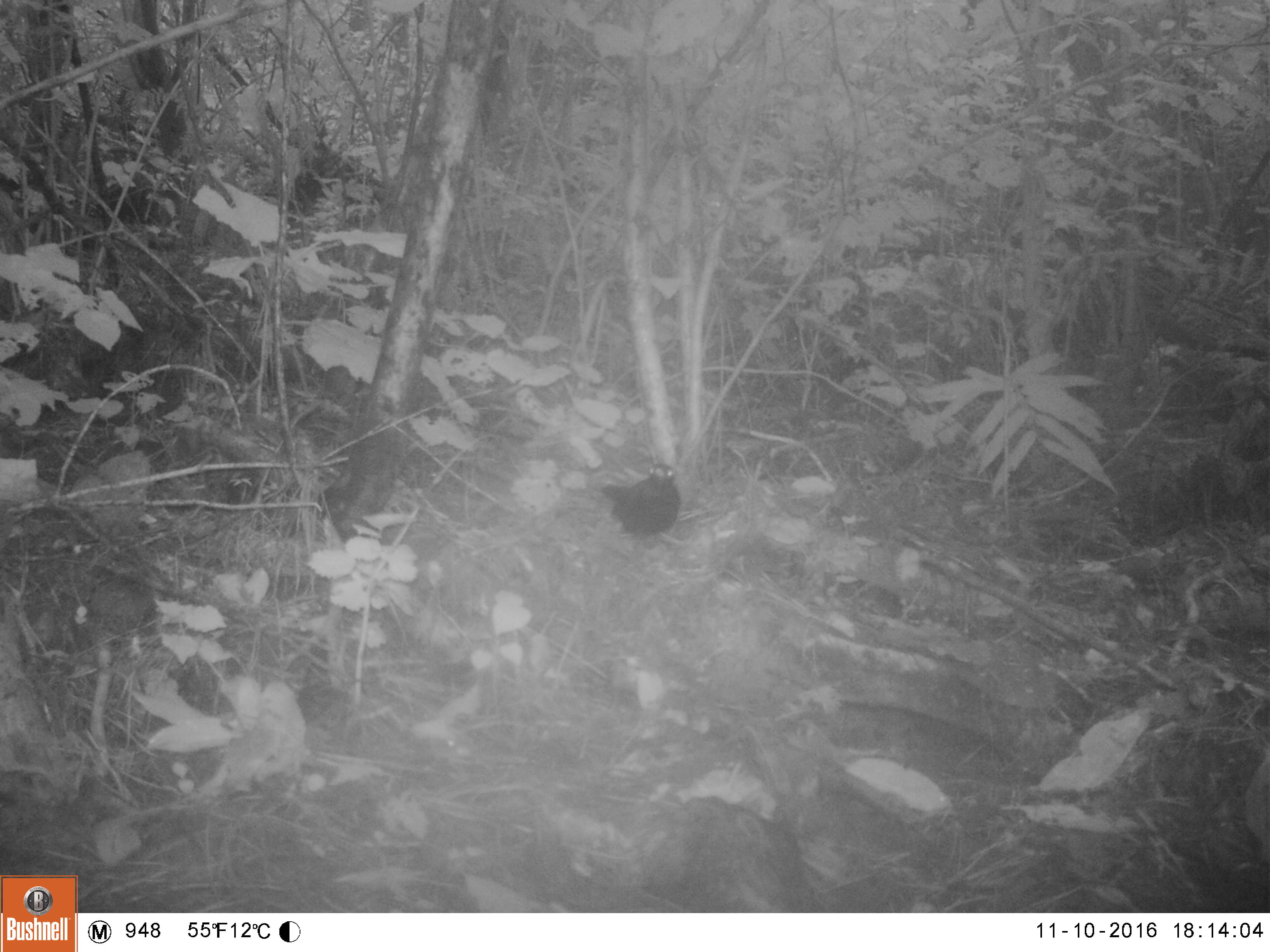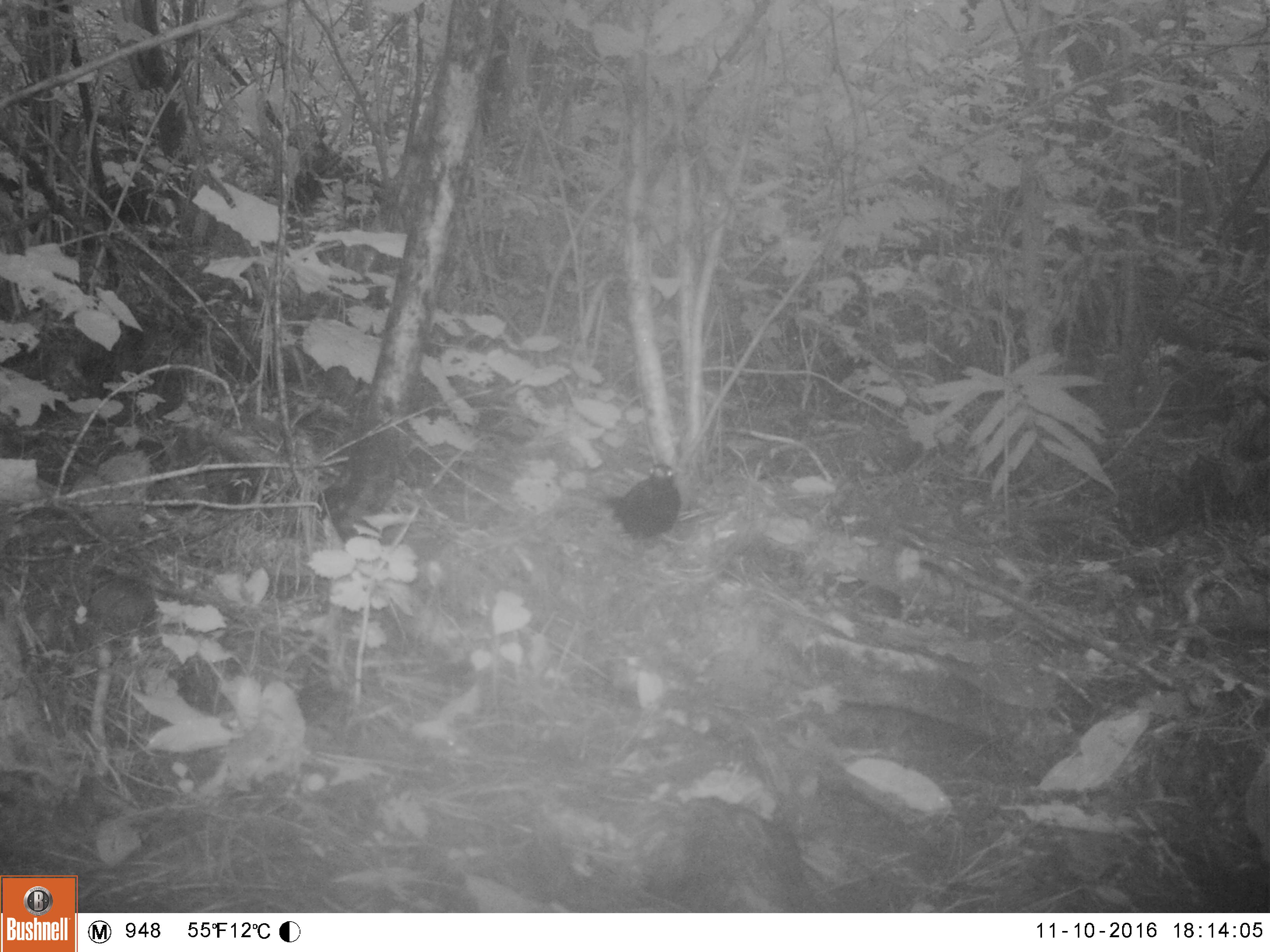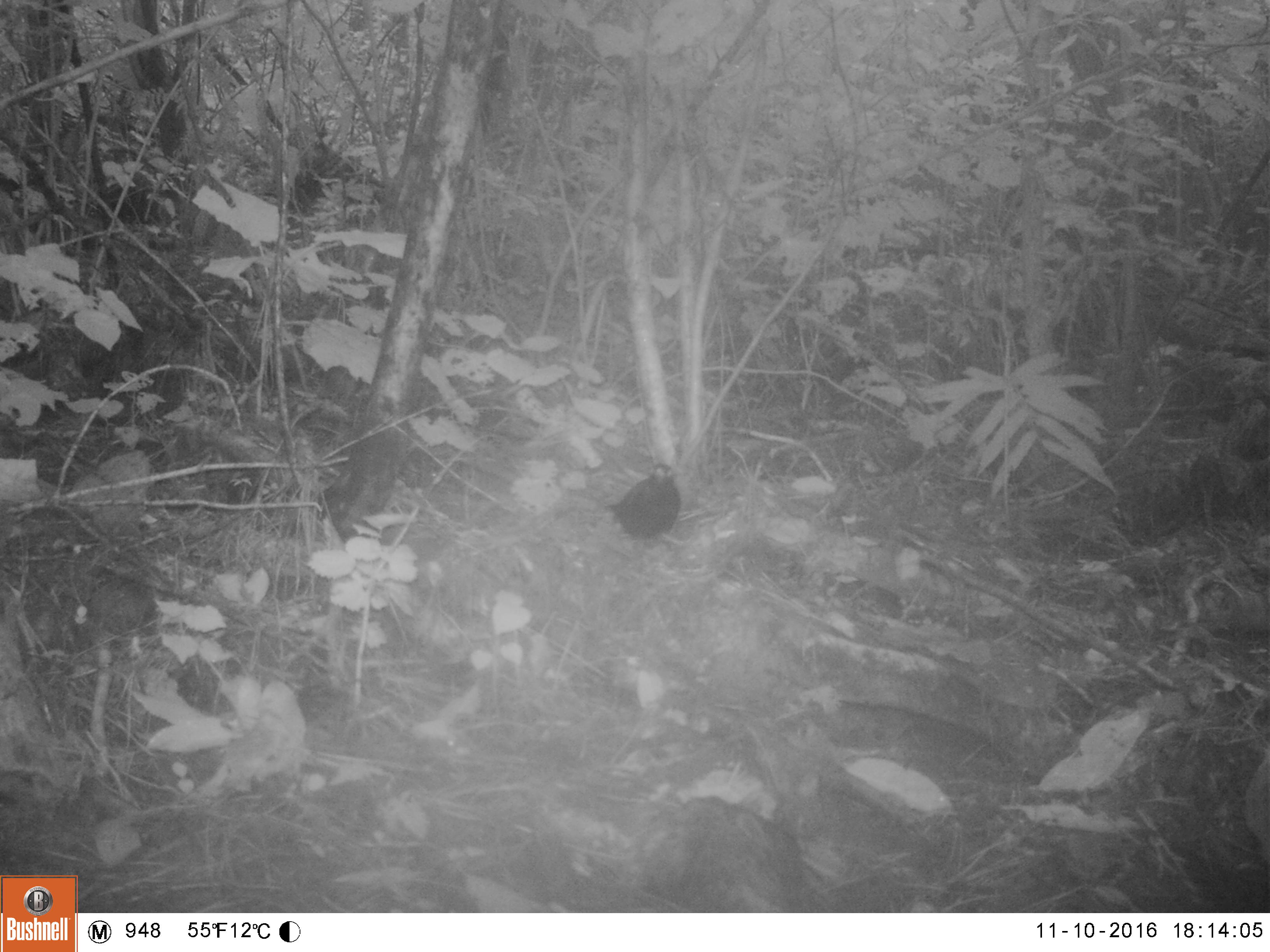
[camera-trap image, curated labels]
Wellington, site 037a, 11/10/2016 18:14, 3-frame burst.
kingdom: Animalia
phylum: Chordata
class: Aves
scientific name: Aves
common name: bird